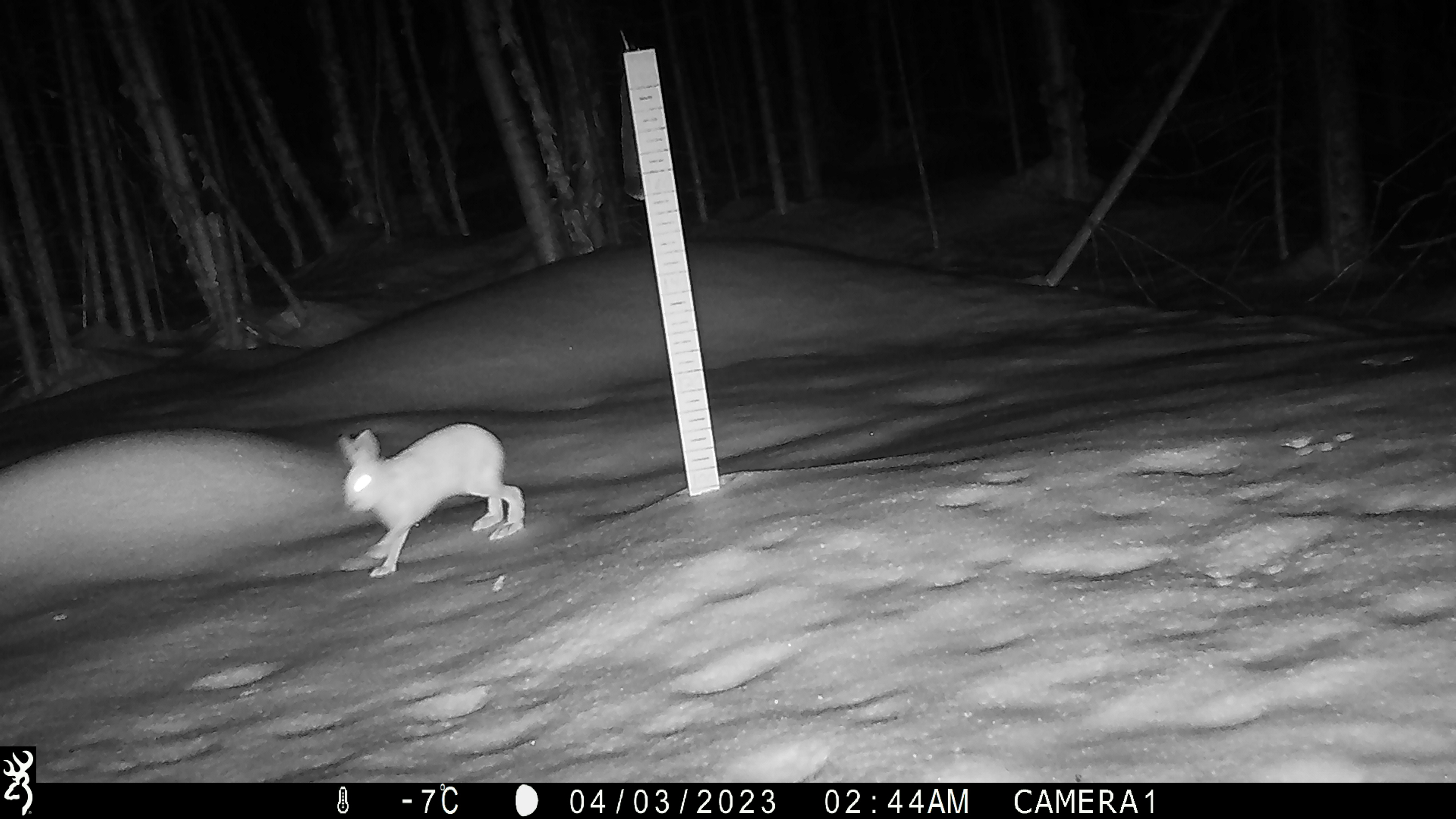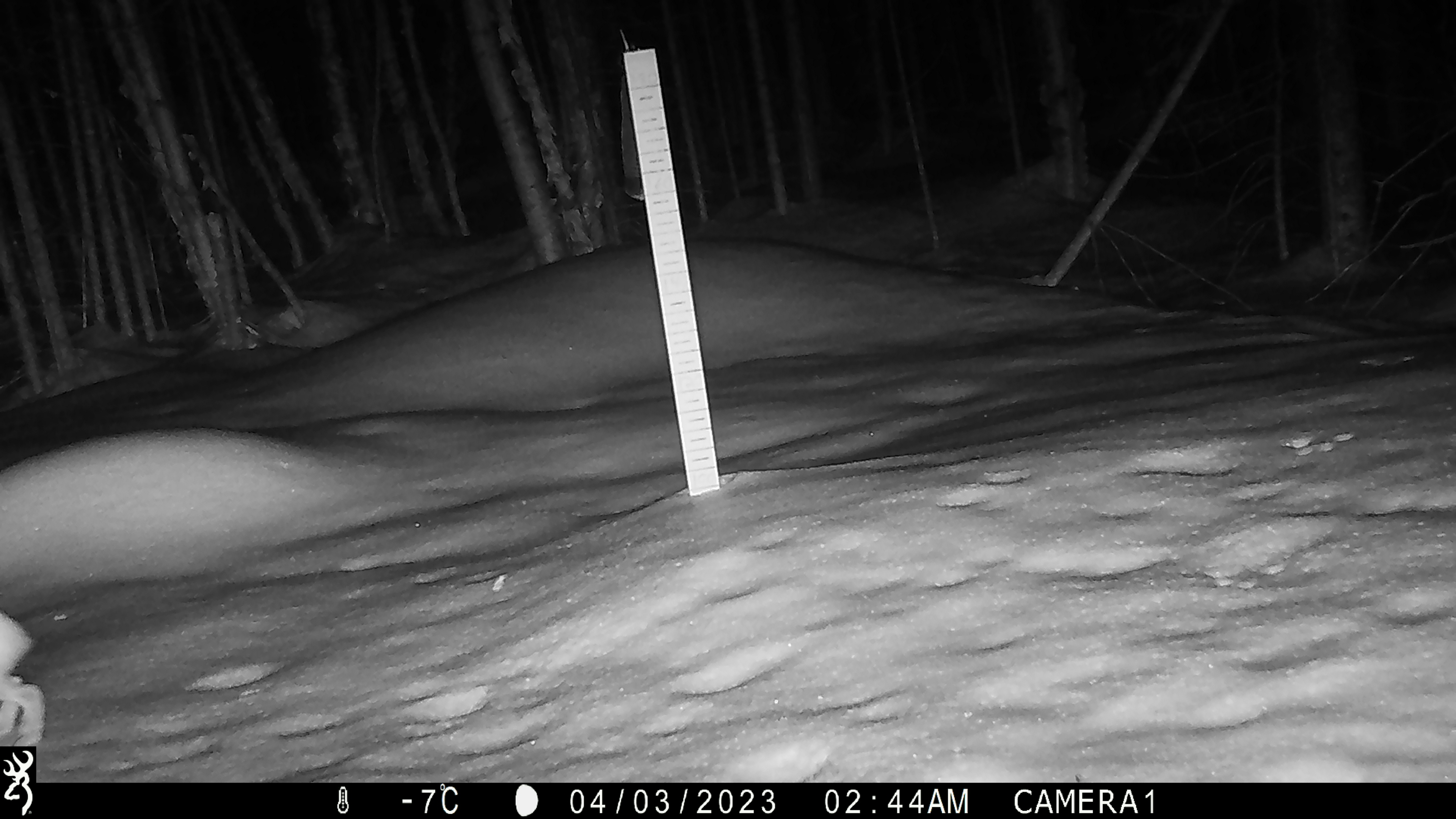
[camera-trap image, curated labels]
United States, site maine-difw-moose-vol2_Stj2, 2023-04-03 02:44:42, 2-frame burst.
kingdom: Animalia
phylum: Chordata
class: Mammalia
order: Lagomorpha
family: Leporidae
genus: Lepus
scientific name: Lepus americanus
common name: snowshoe hare